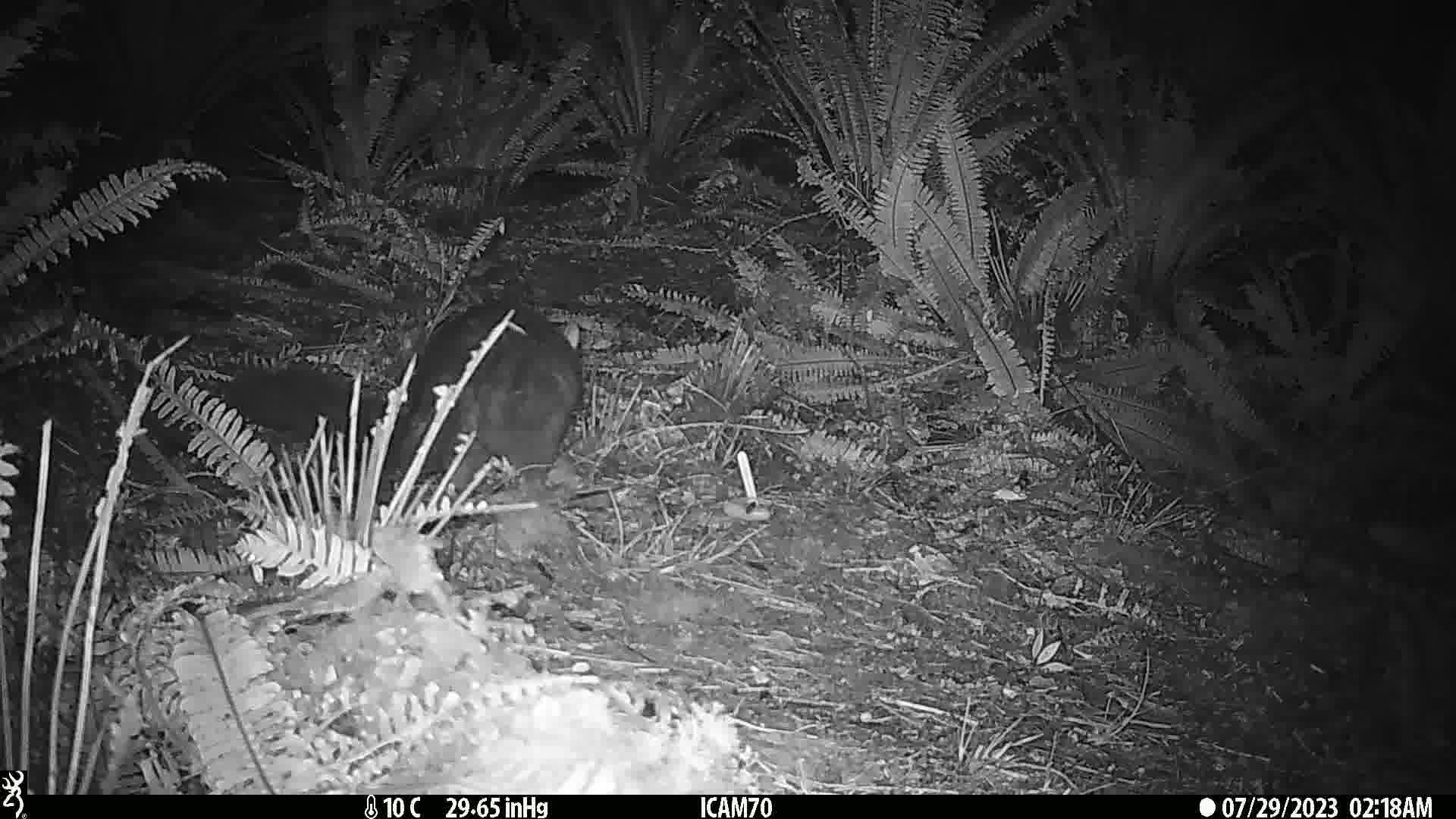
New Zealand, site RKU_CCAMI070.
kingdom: Animalia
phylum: Chordata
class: Mammalia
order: Diprotodontia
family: Phalangeridae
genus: Trichosurus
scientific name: Trichosurus vulpecula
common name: common brushtail possum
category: possum